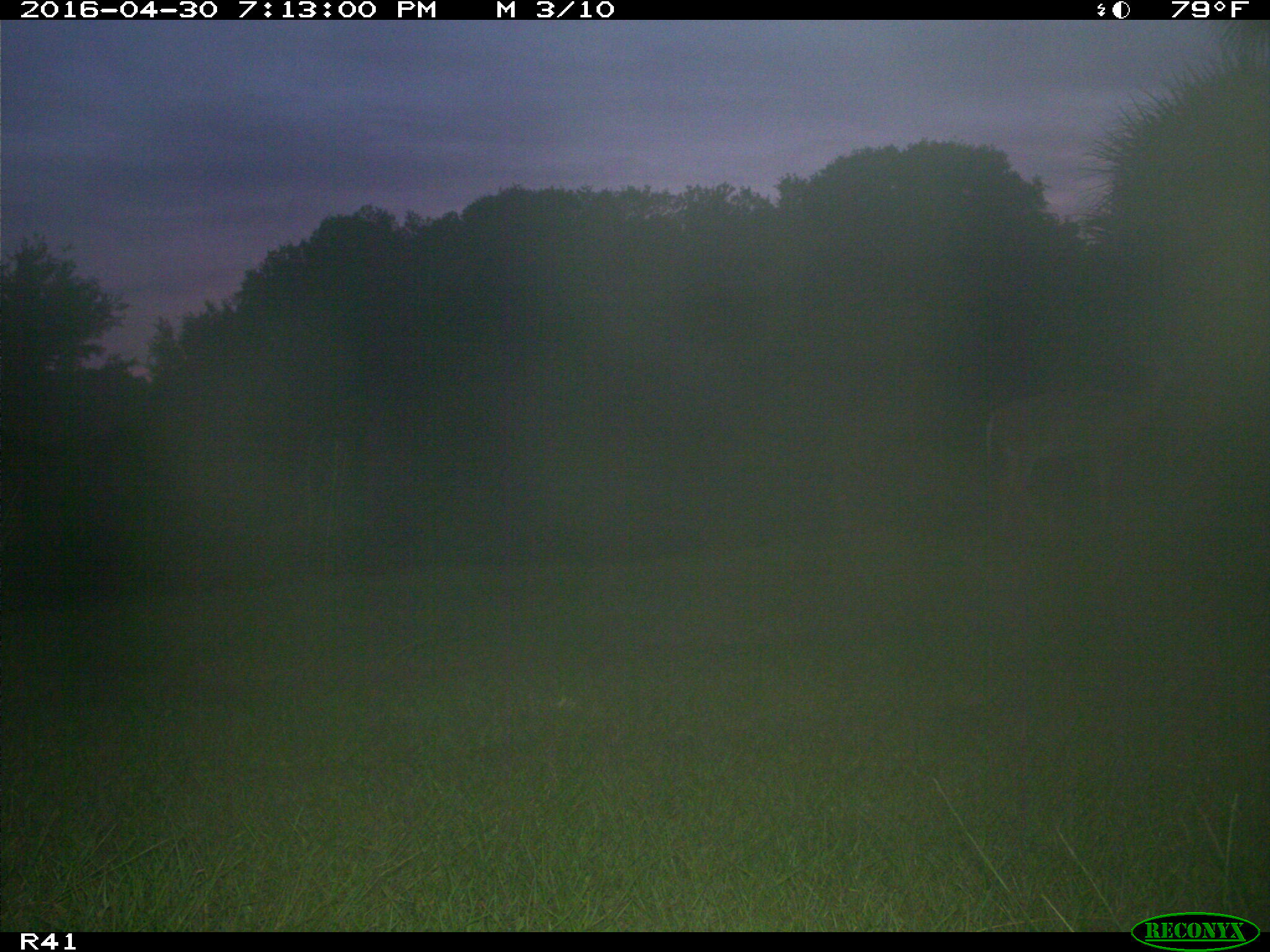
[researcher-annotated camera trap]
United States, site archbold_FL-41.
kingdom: Animalia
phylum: Chordata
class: Mammalia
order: Artiodactyla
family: Cervidae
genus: Odocoileus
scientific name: Odocoileus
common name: deer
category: unidentified deer